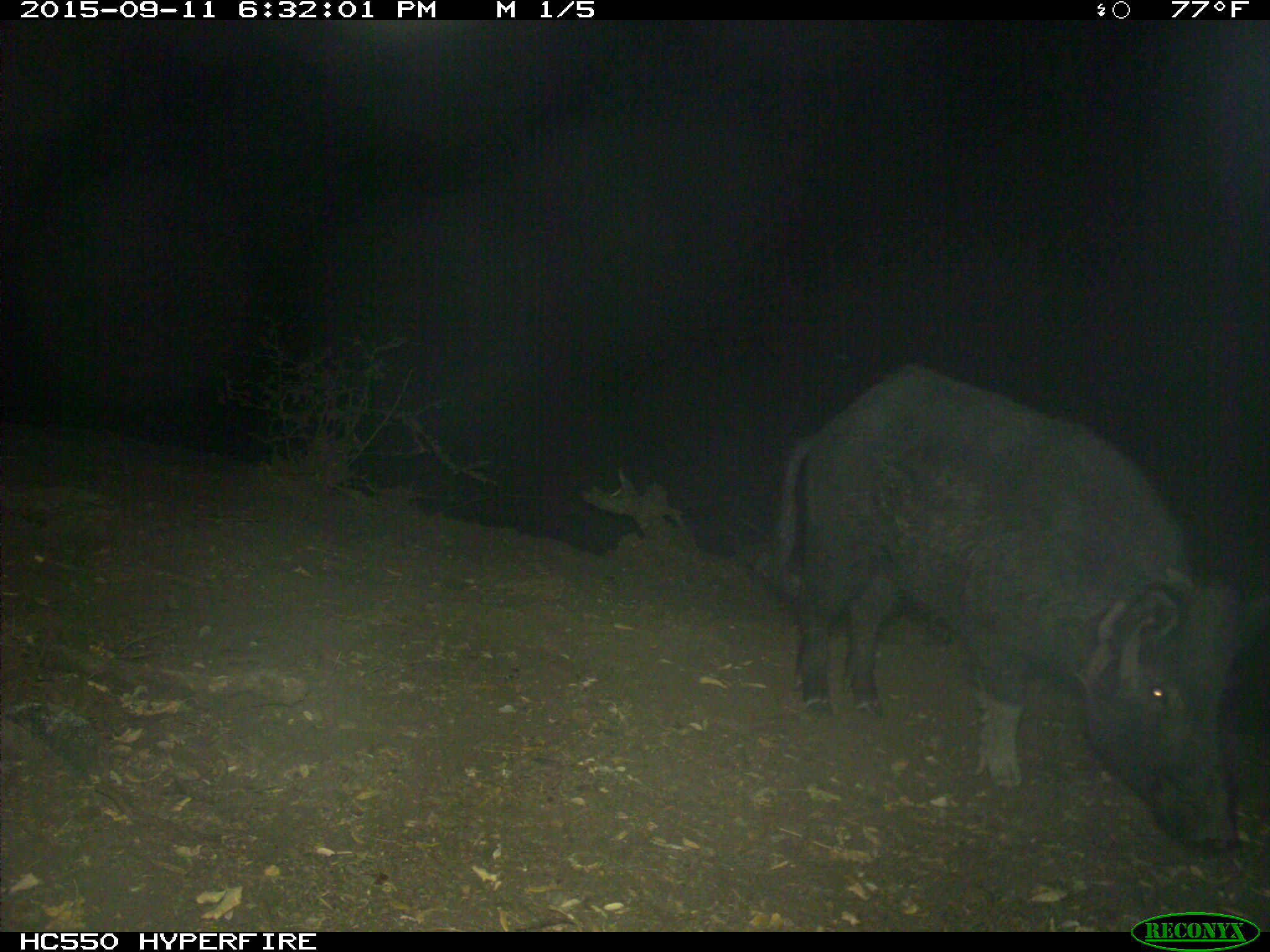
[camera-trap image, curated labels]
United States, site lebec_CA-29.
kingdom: Animalia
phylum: Chordata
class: Mammalia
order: Artiodactyla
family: Suidae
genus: Sus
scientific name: Sus scrofa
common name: wild boar